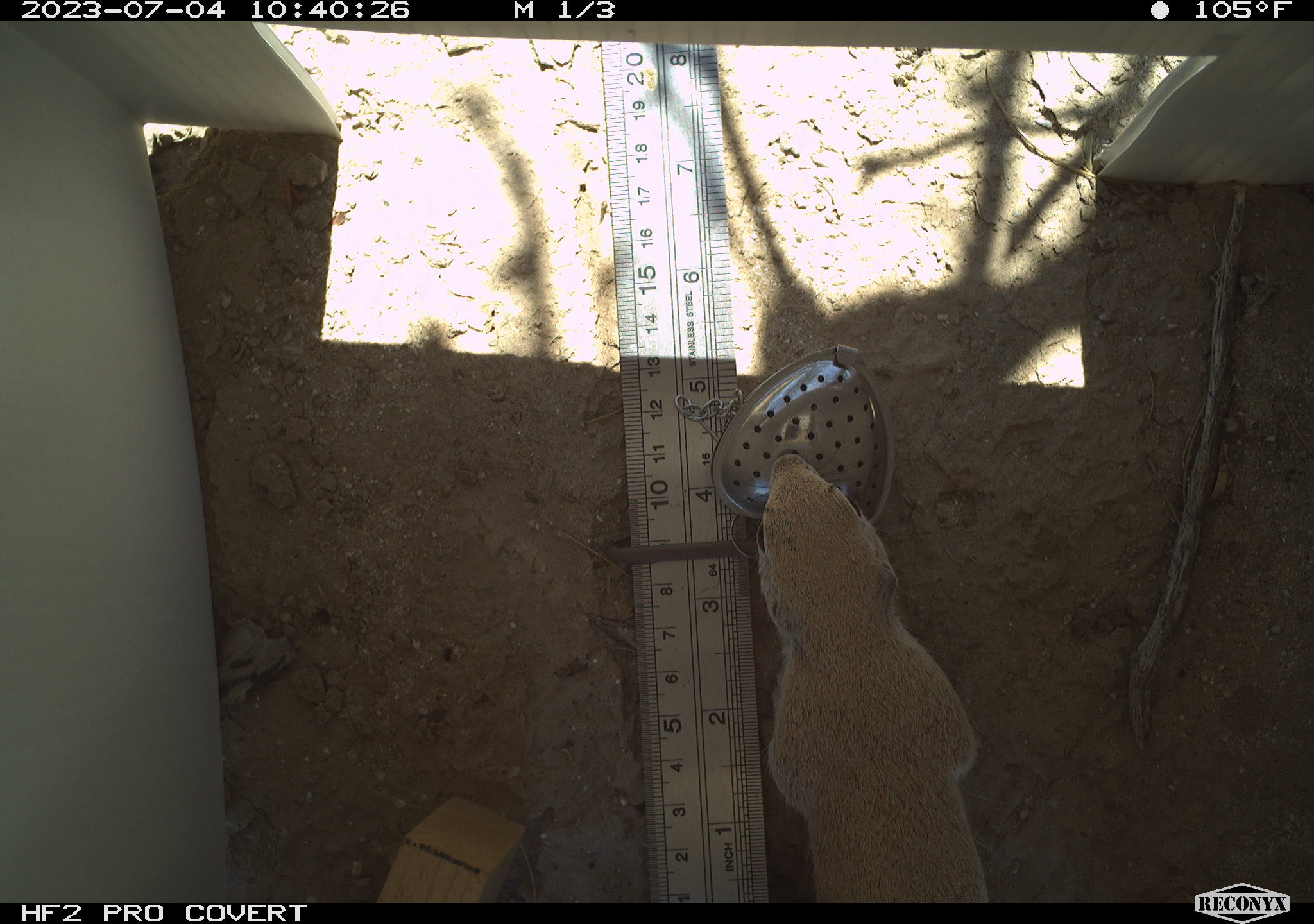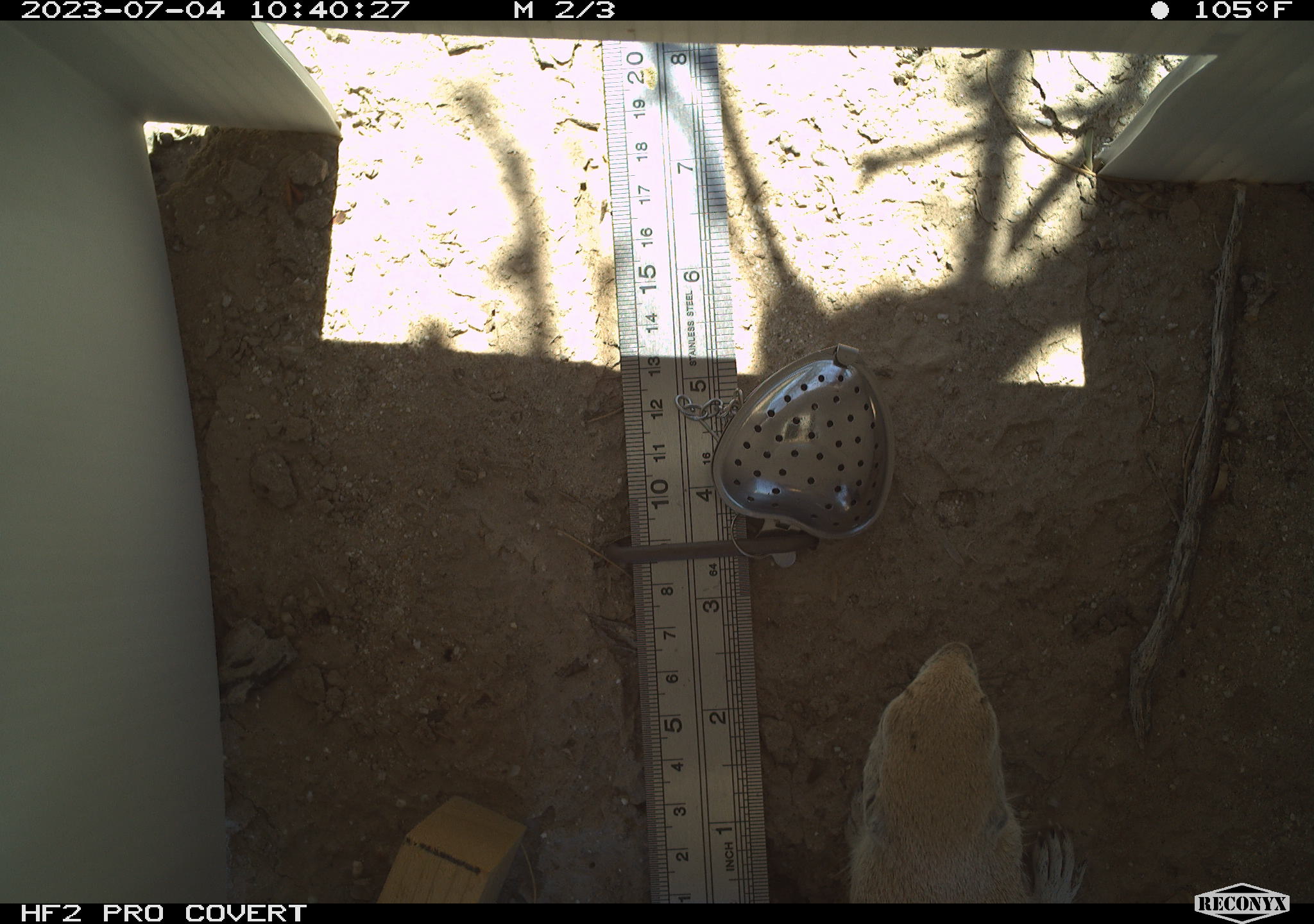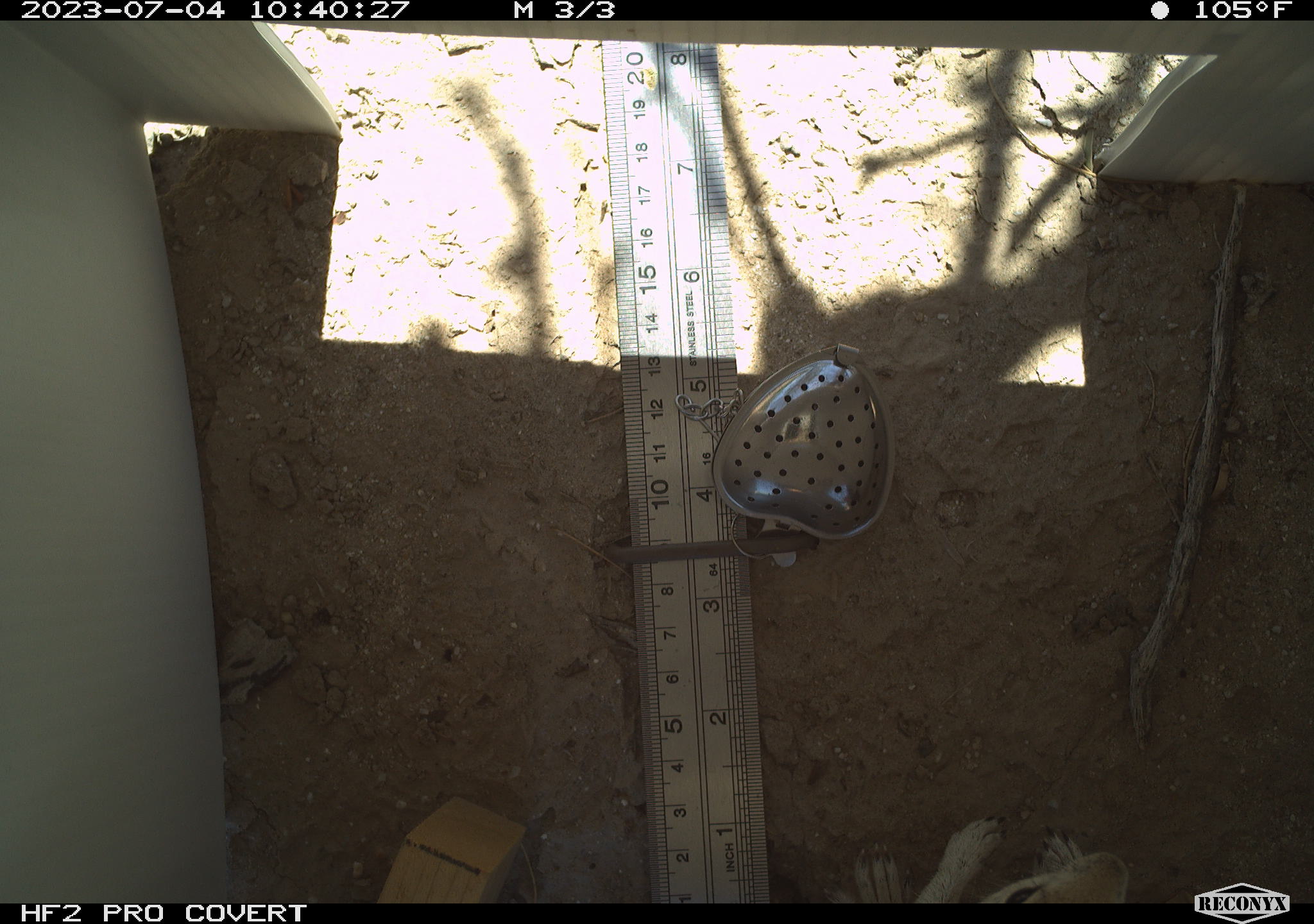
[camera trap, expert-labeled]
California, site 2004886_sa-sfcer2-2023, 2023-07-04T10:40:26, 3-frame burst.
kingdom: Animalia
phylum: Chordata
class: Mammalia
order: Rodentia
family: Sciuridae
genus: Xerospermophilus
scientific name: Xerospermophilus tereticaudus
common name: round-tailed ground squirrel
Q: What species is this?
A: Round-tailed ground squirrel (Xerospermophilus tereticaudus).